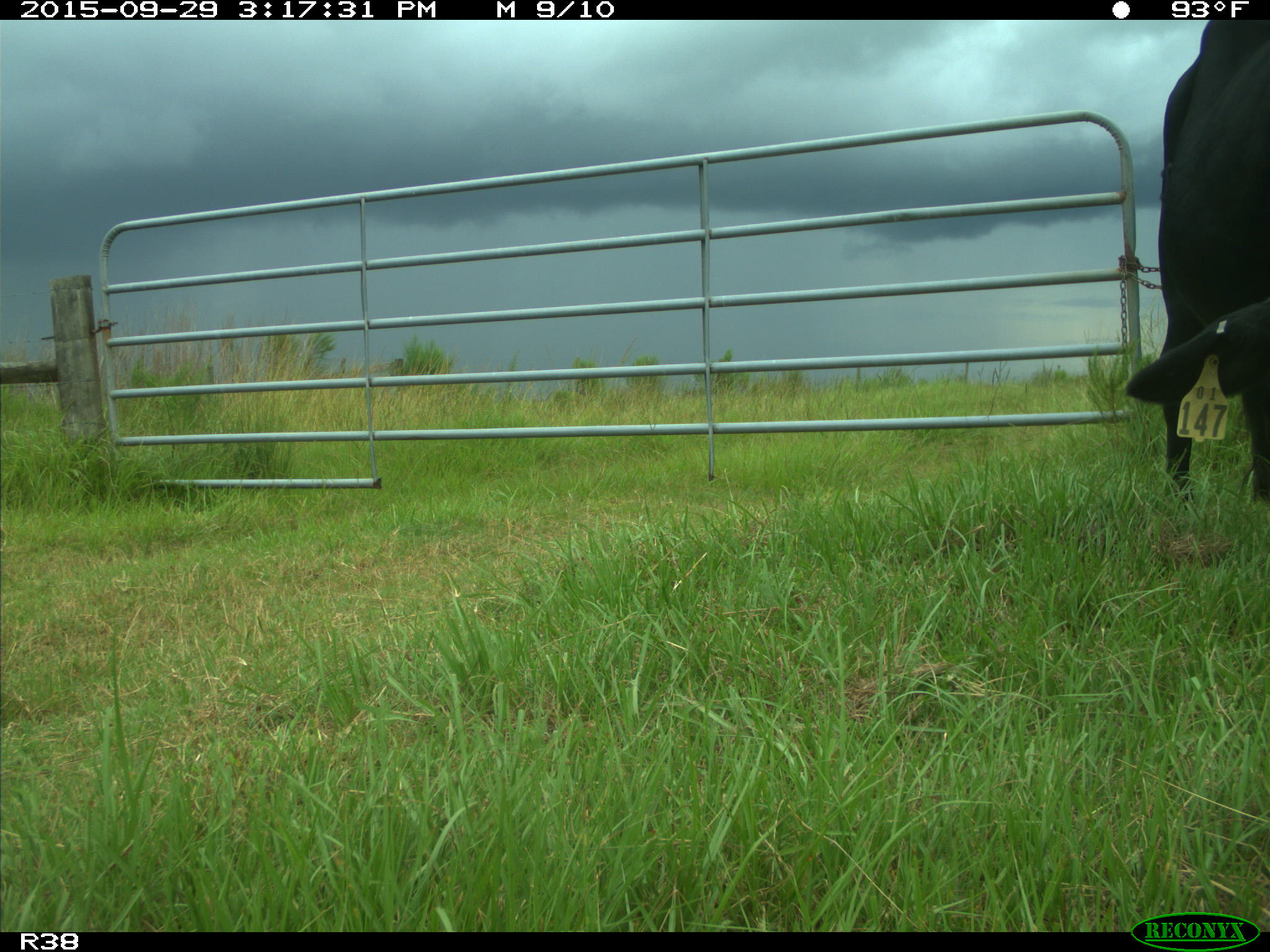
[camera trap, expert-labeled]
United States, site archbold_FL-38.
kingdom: Animalia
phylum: Chordata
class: Mammalia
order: Artiodactyla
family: Bovidae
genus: Bos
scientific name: Bos taurus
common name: domestic cow